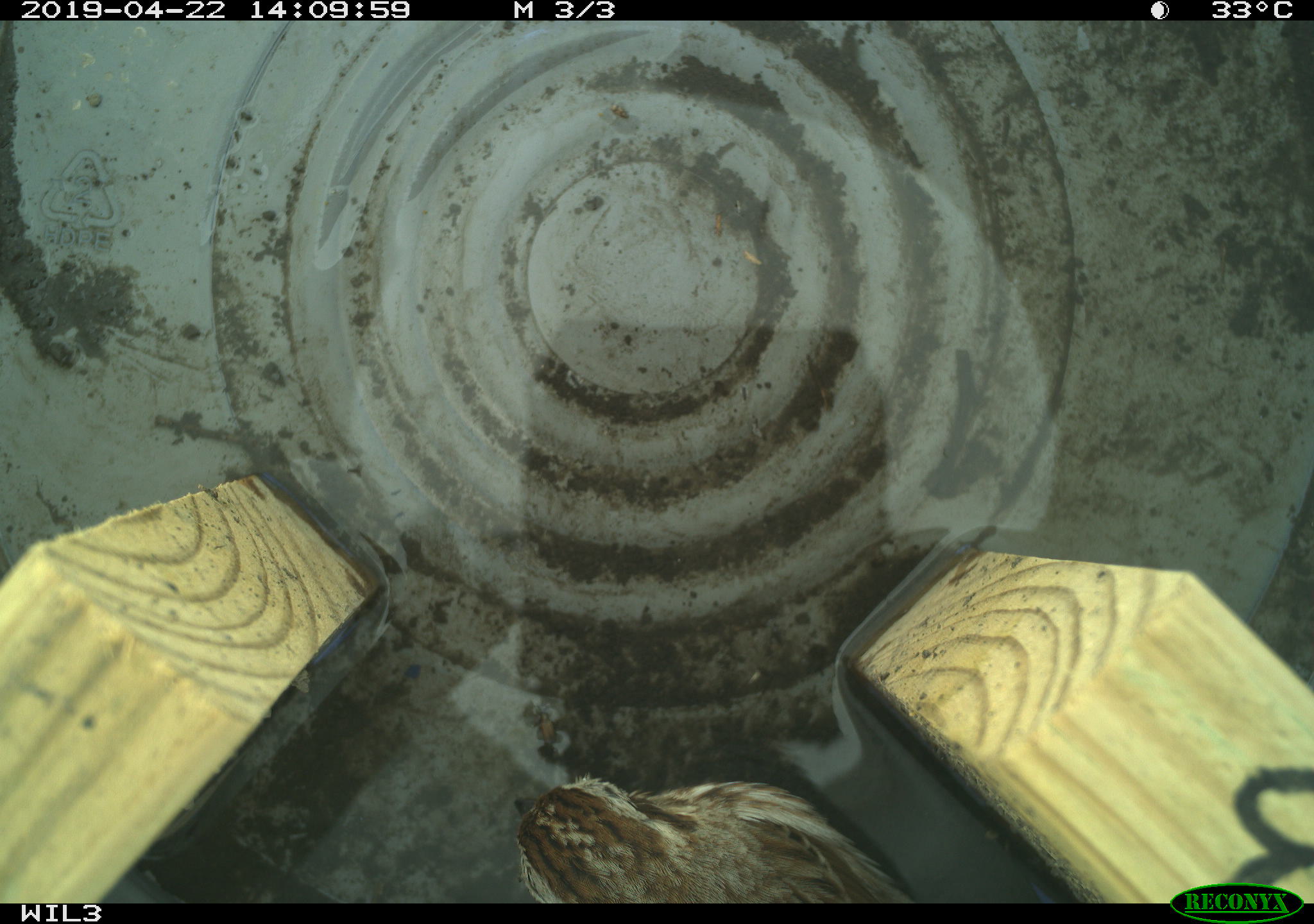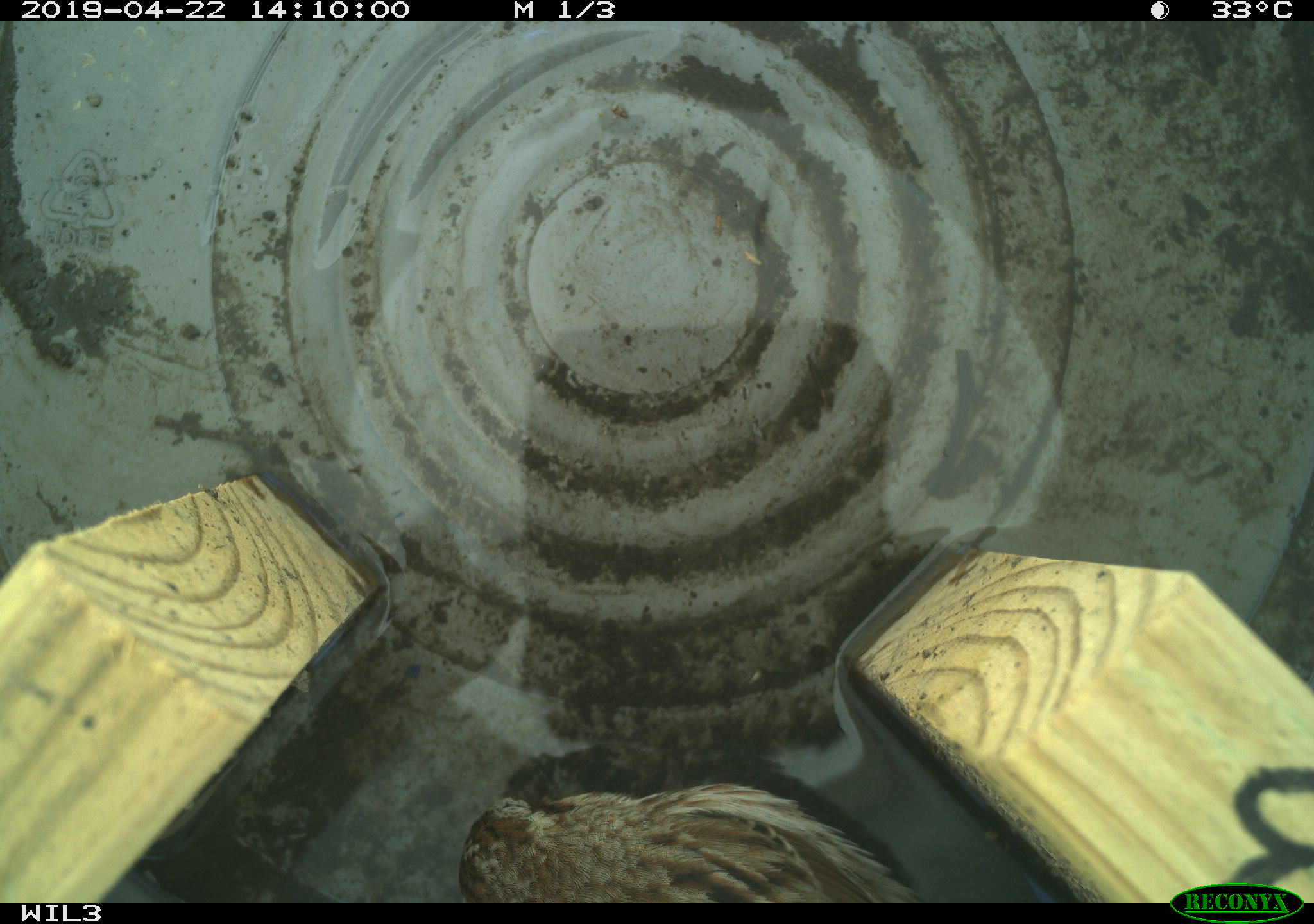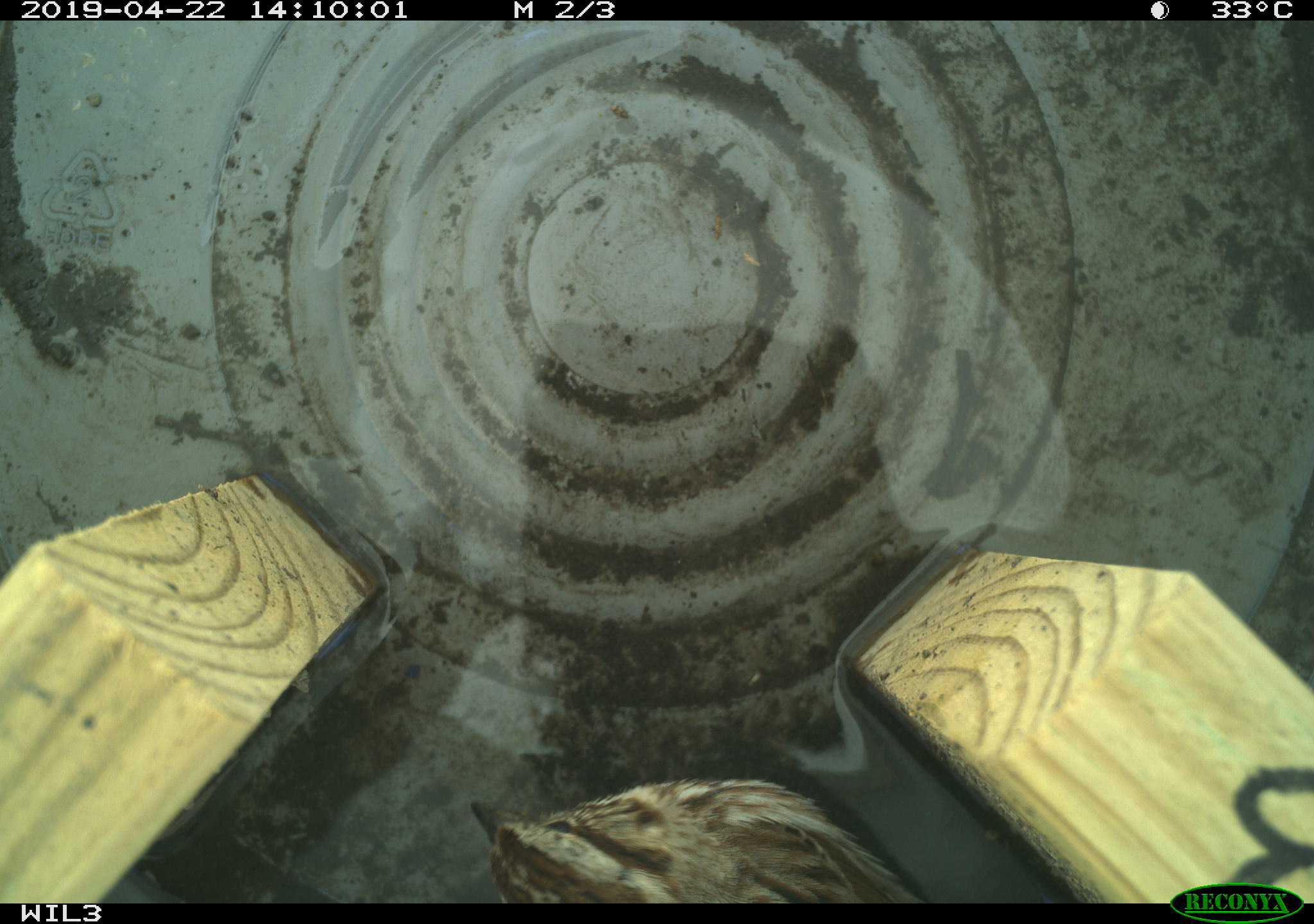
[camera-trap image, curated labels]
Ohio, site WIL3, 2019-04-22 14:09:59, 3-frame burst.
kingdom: Animalia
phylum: Chordata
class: Aves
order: Passeriformes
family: Passerellidae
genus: Melospiza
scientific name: Melospiza melodia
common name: song sparrow